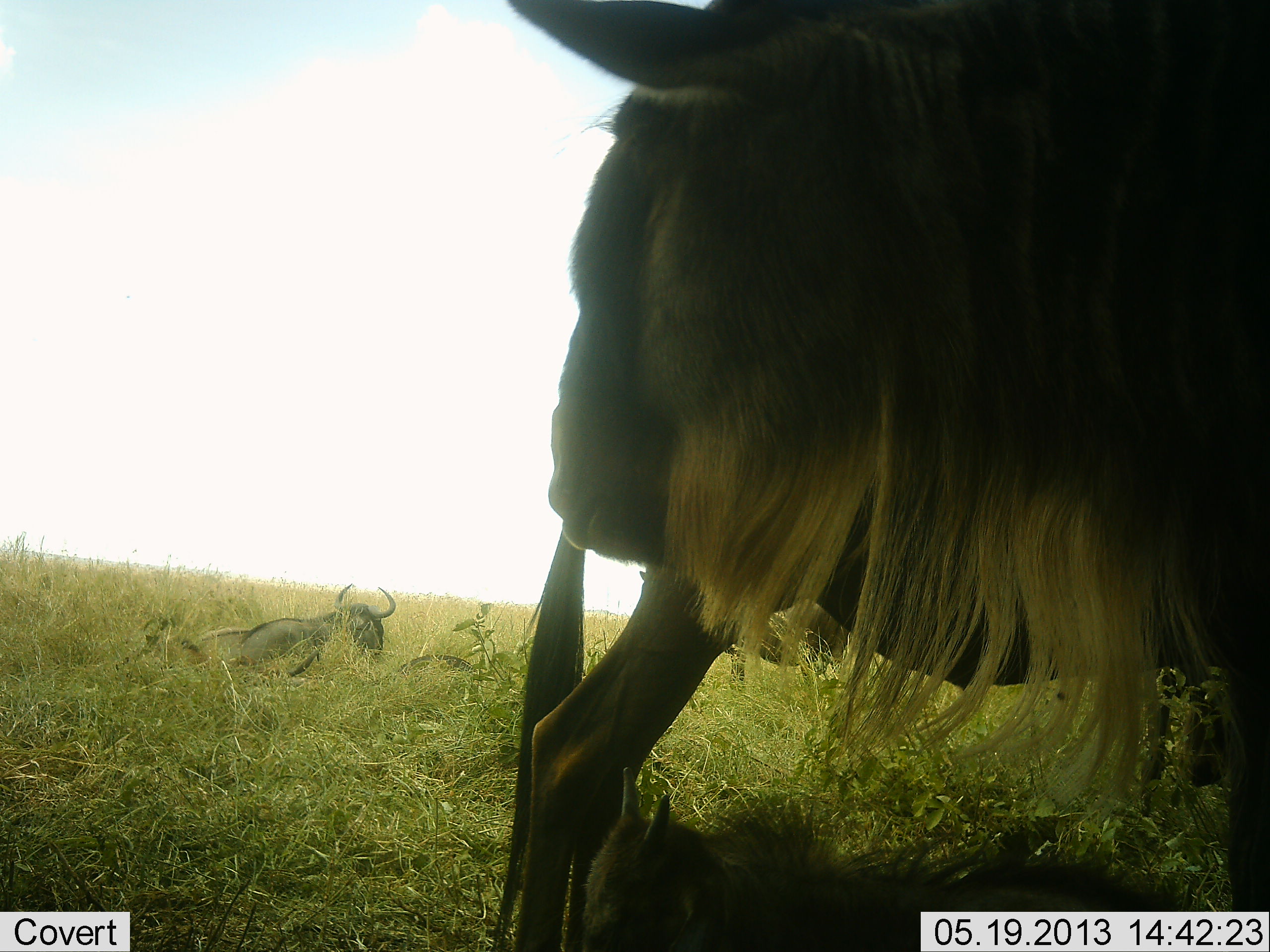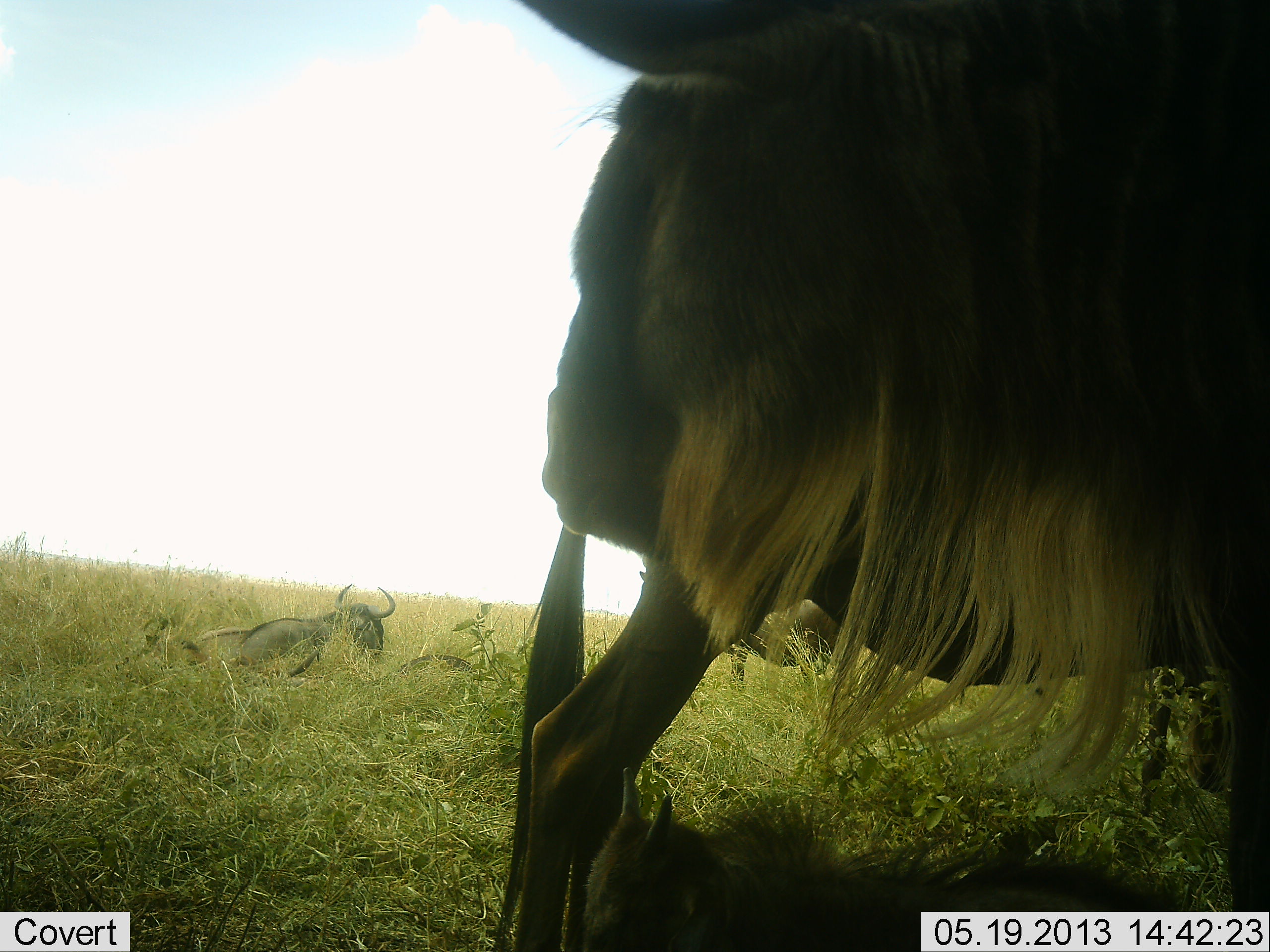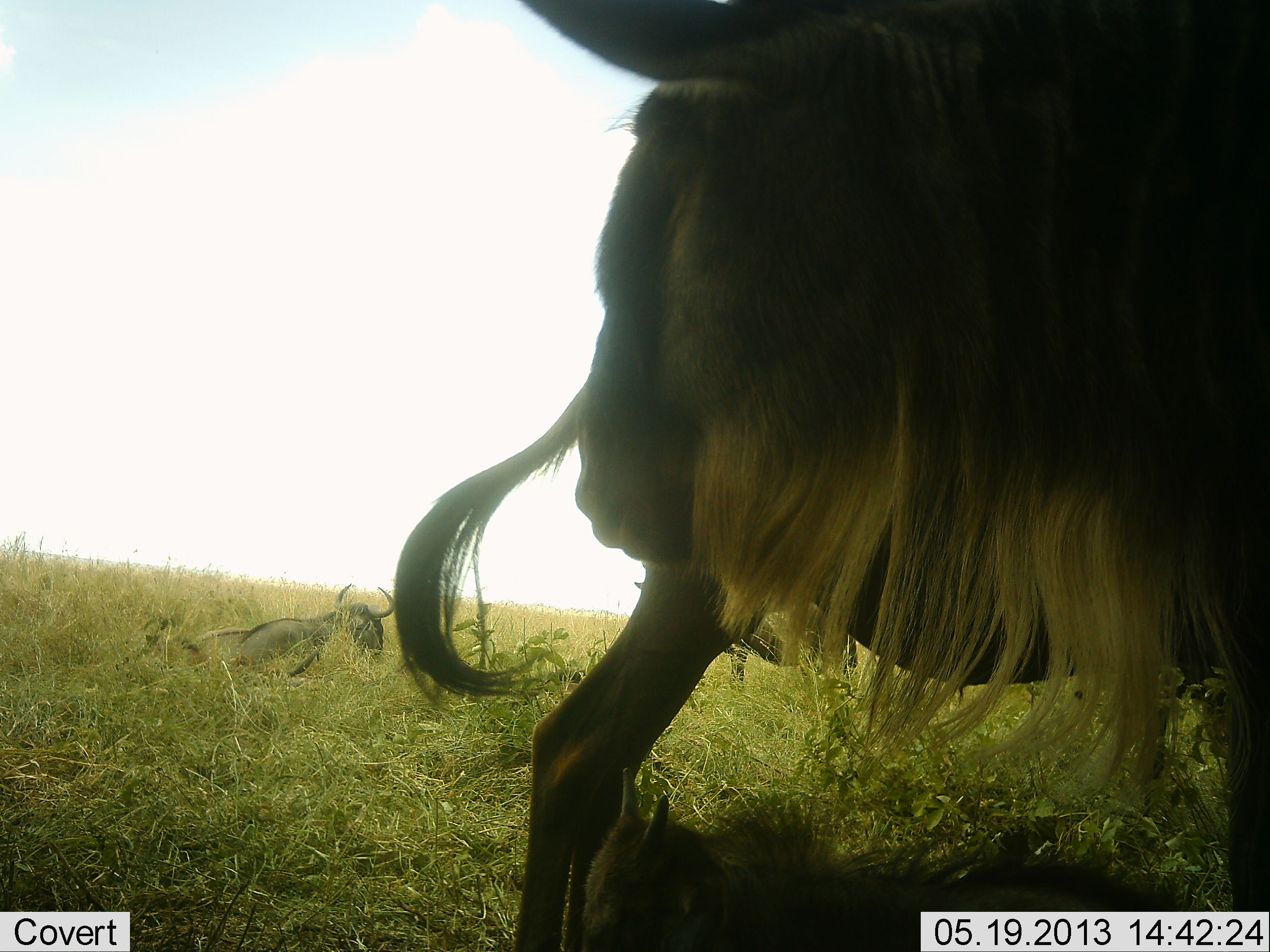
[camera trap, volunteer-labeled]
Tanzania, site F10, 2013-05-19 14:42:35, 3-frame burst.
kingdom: Animalia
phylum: Chordata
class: Mammalia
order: Artiodactyla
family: Bovidae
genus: Connochaetes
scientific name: Connochaetes taurinus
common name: blue wildebeest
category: wildebeest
Wildebeest (blue wildebeest) (Connochaetes taurinus), count 4. Behavior (volunteer vote fractions): standing 77%, resting 86%, moving 0%, interacting 5%. Young present (vote fraction): 50%. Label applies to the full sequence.